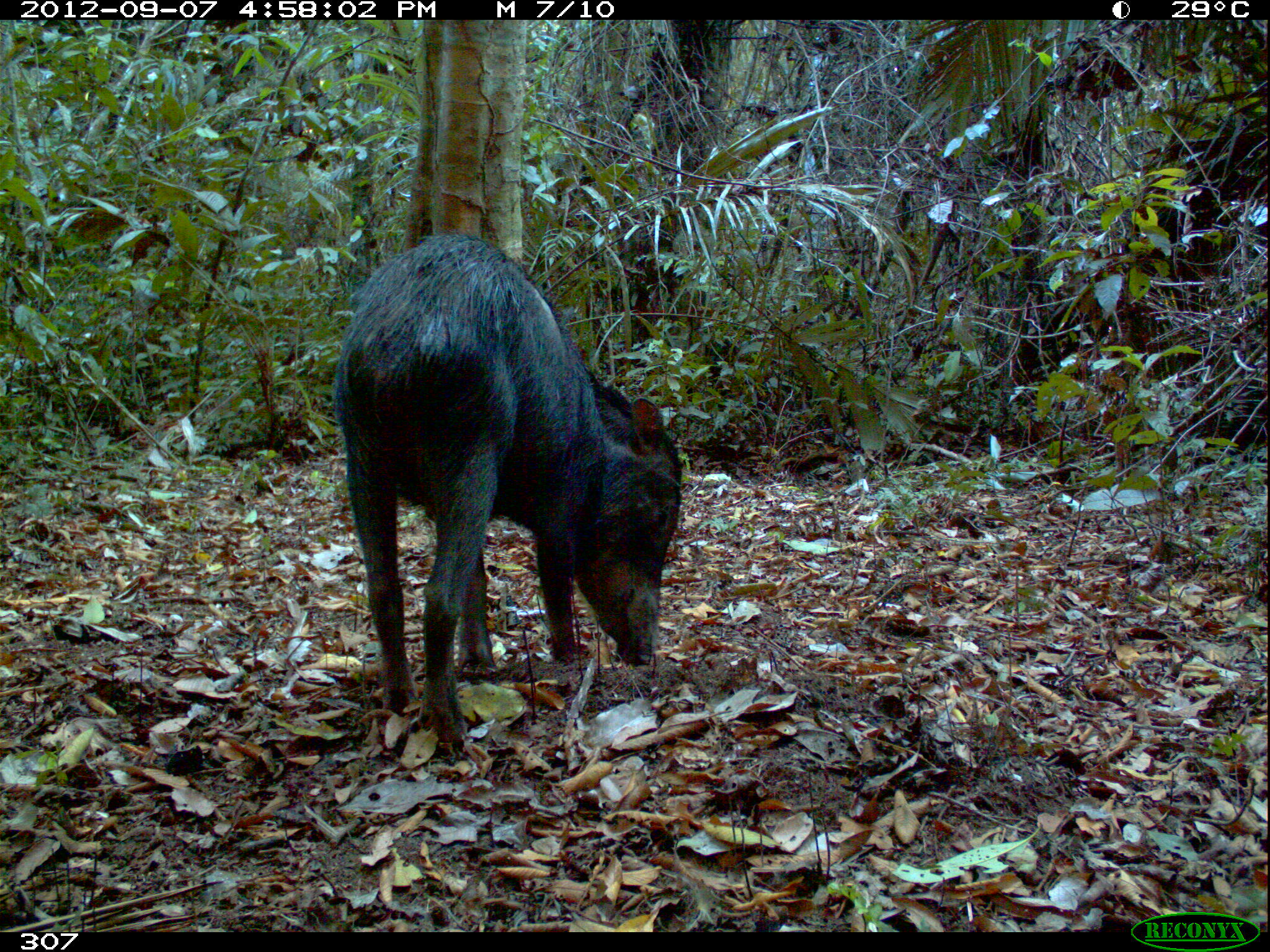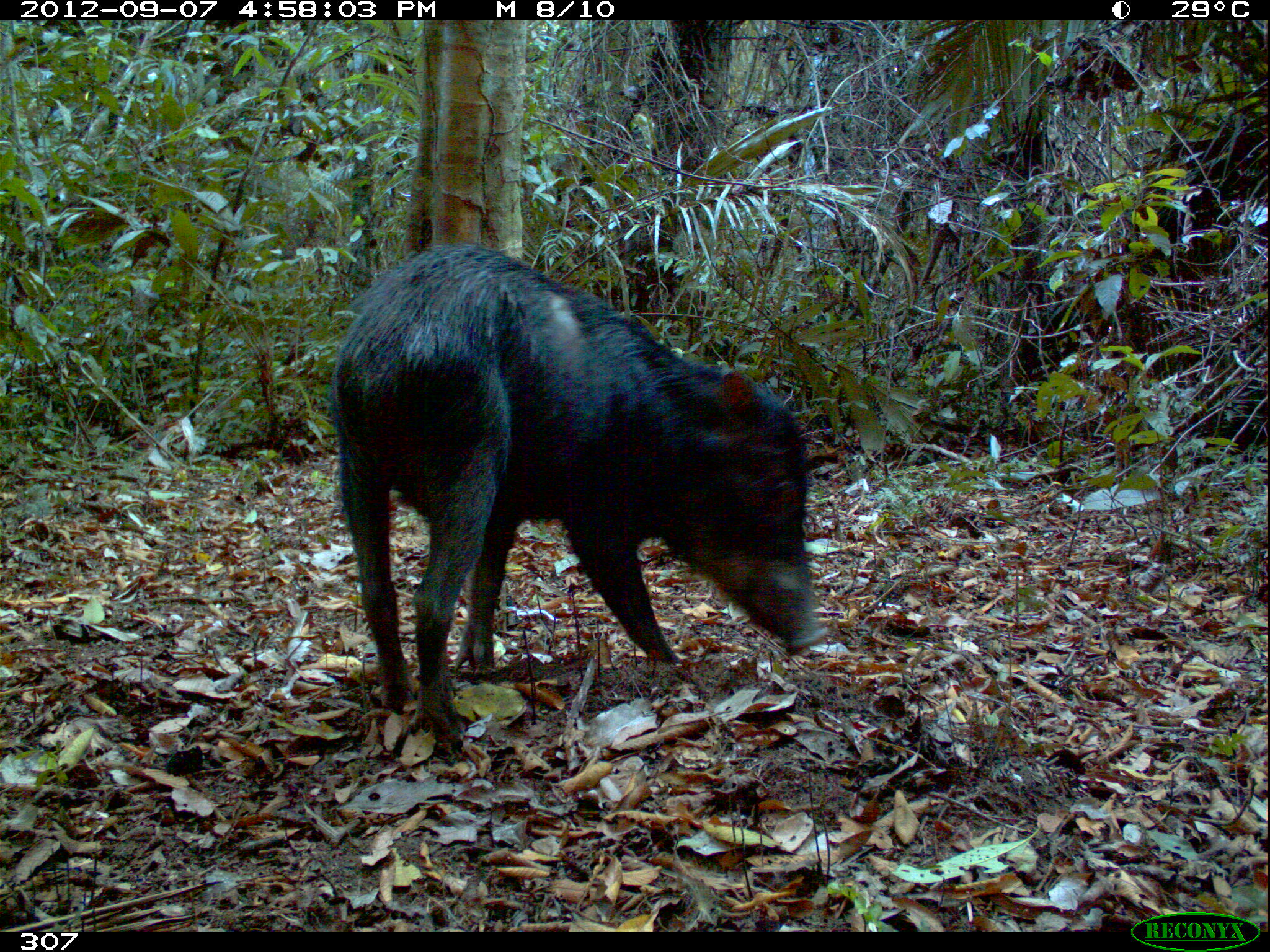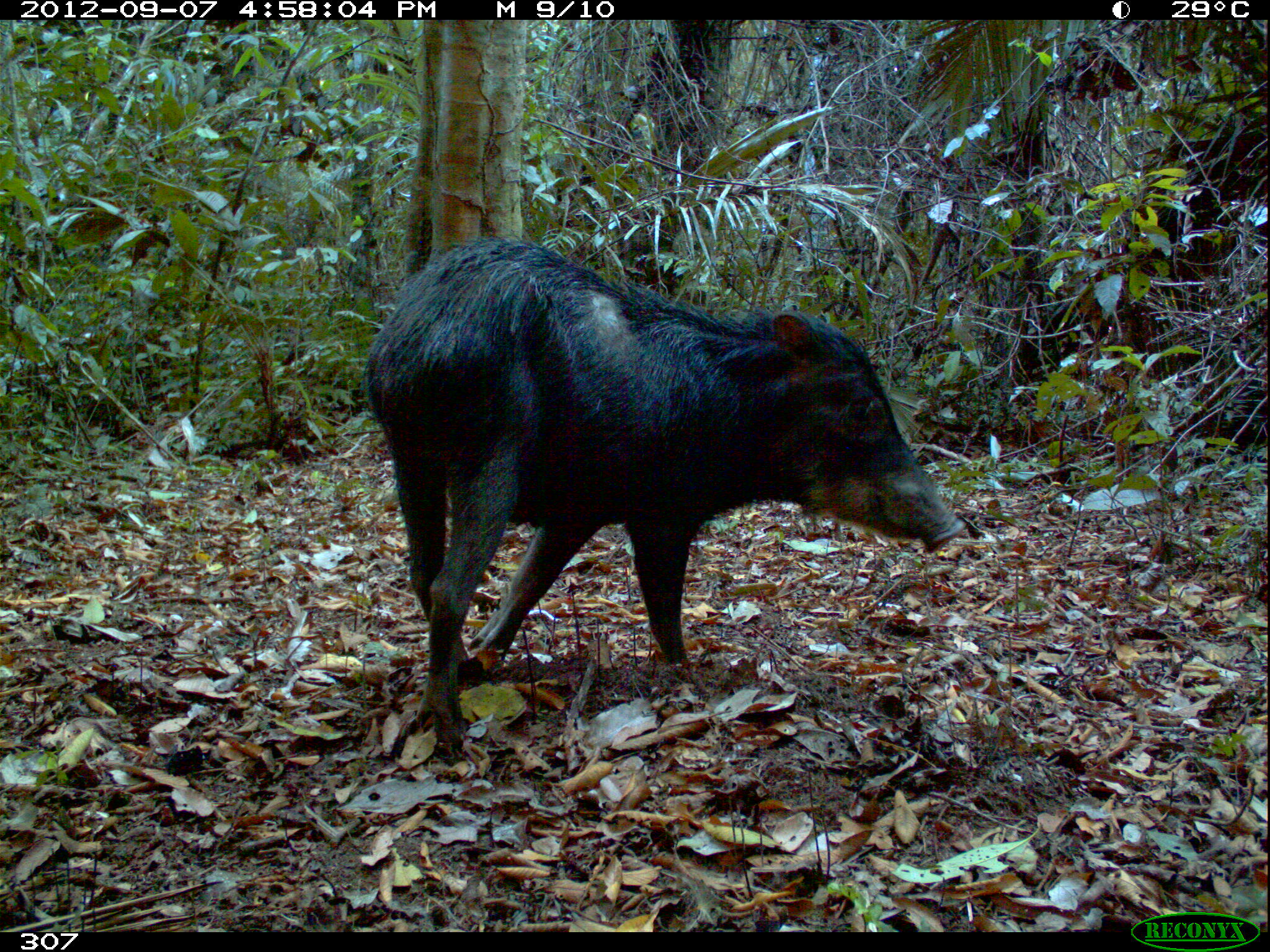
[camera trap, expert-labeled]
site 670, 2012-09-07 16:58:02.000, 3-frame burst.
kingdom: Animalia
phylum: Chordata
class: Mammalia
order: Artiodactyla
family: Tayassuidae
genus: Tayassu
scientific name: Tayassu pecari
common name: white-lipped peccary